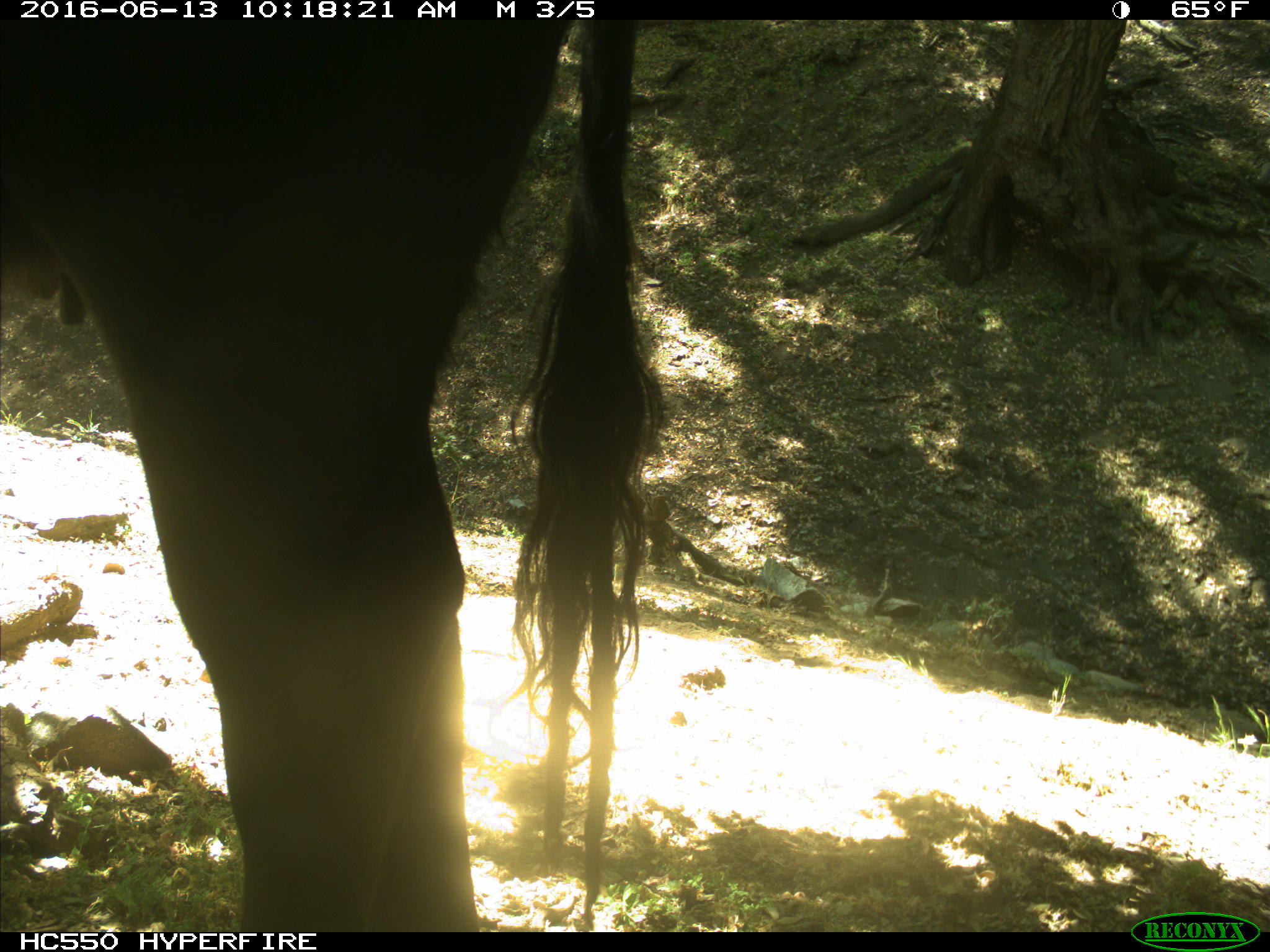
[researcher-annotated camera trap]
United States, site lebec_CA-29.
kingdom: Animalia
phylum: Chordata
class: Mammalia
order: Artiodactyla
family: Bovidae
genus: Bos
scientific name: Bos taurus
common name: domestic cow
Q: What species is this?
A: Bos taurus (domestic cow).